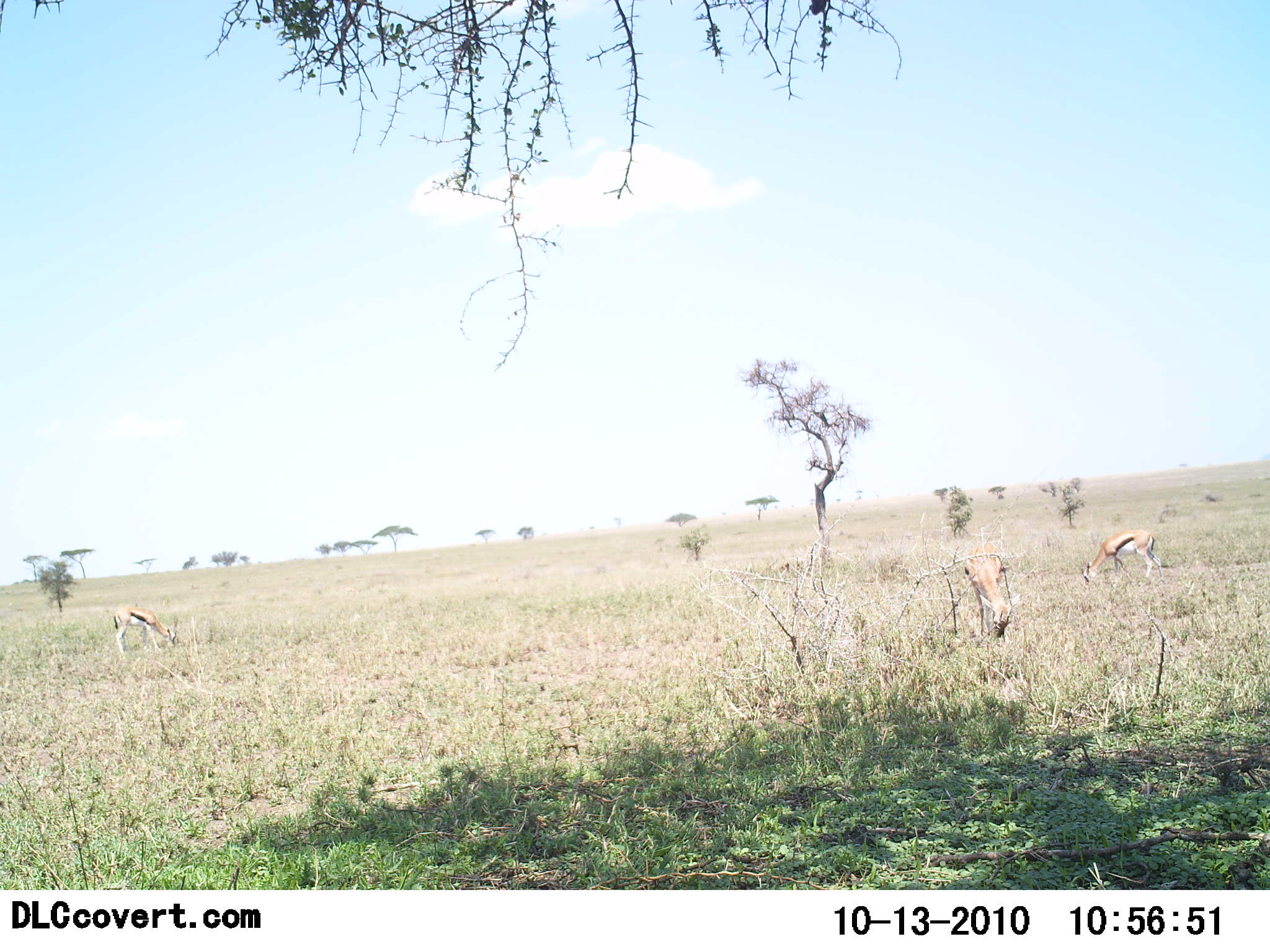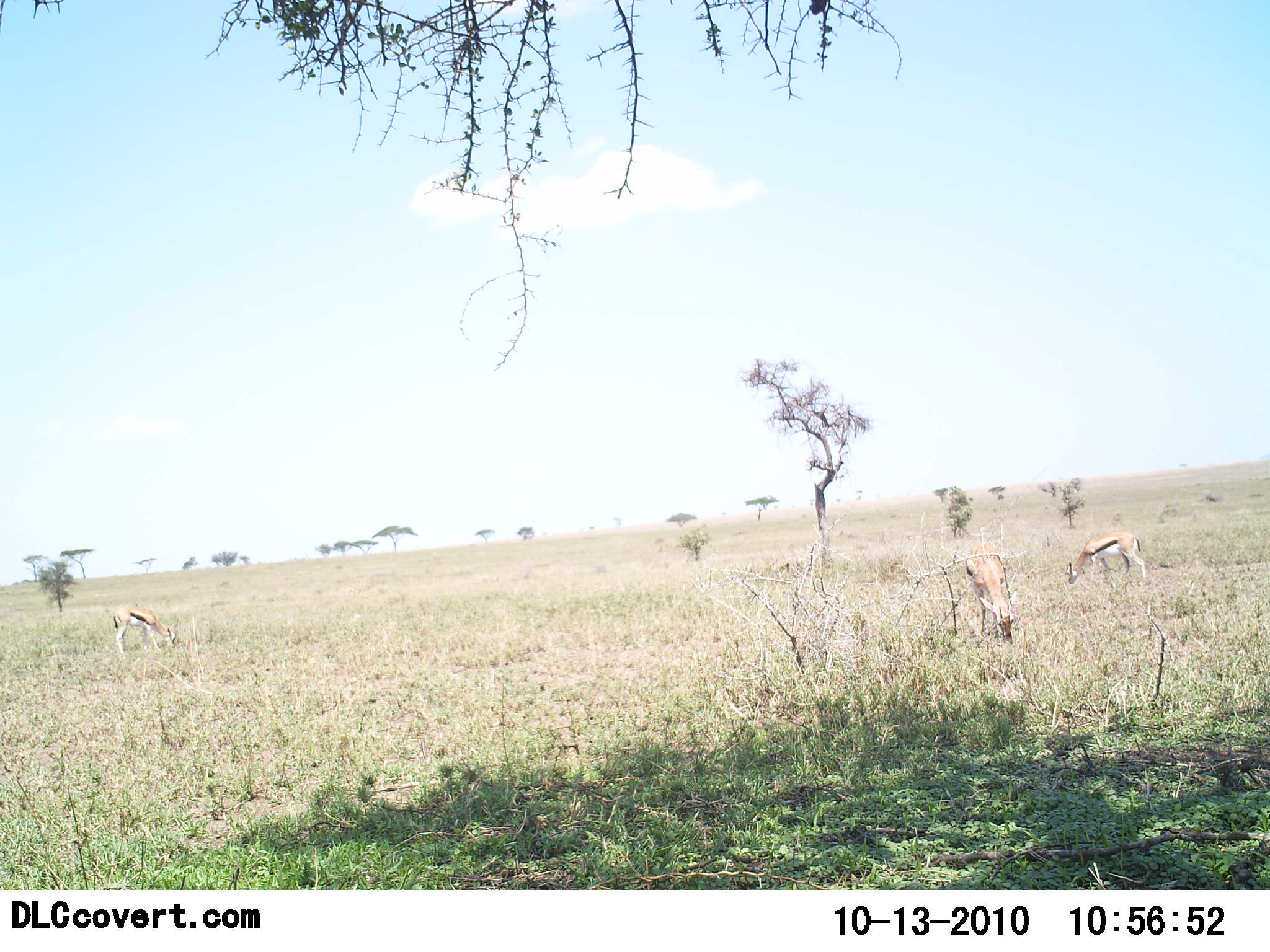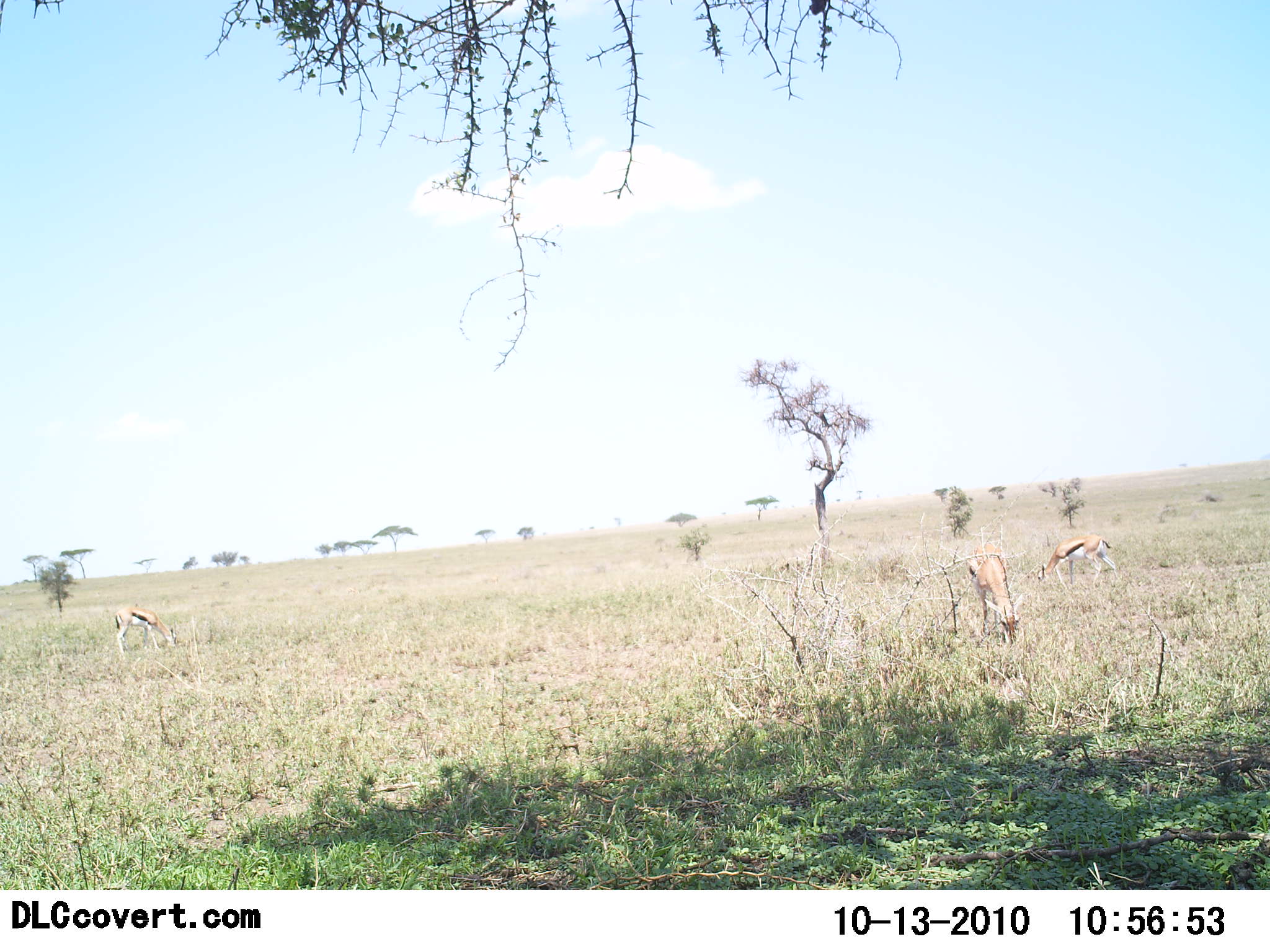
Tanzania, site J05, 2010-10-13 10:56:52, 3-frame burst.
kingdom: Animalia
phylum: Chordata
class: Mammalia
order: Artiodactyla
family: Bovidae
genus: Eudorcas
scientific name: Eudorcas thomsonii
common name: thomson's gazelle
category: gazellethomsons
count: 3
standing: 17%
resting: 0%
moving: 28%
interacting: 0%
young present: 0%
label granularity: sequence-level